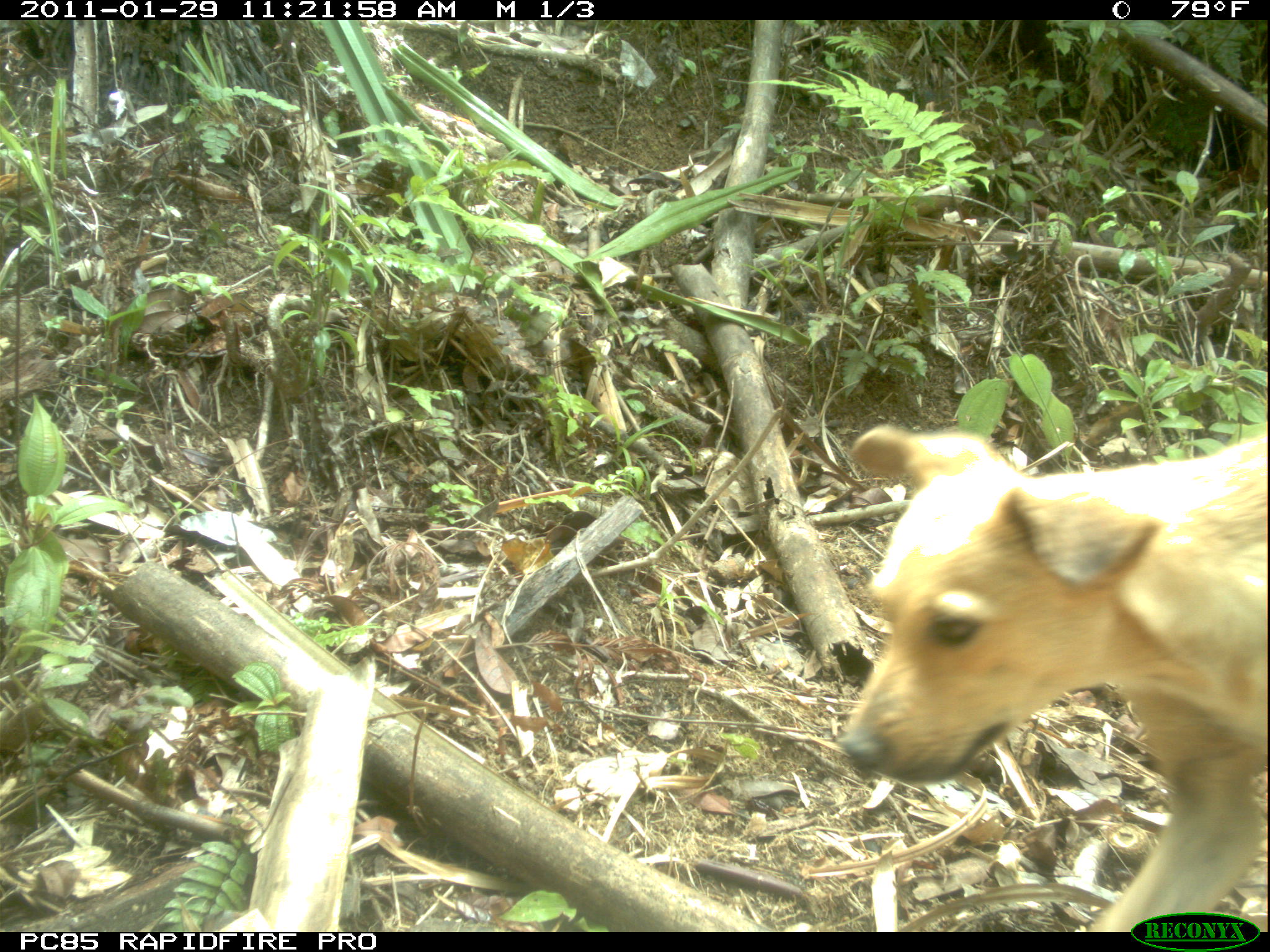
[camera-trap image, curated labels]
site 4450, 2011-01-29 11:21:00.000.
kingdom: Animalia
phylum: Chordata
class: Mammalia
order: Carnivora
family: Canidae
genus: Canis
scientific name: Canis familiaris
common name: domestic dog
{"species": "Canis familiaris (domestic dog)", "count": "1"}